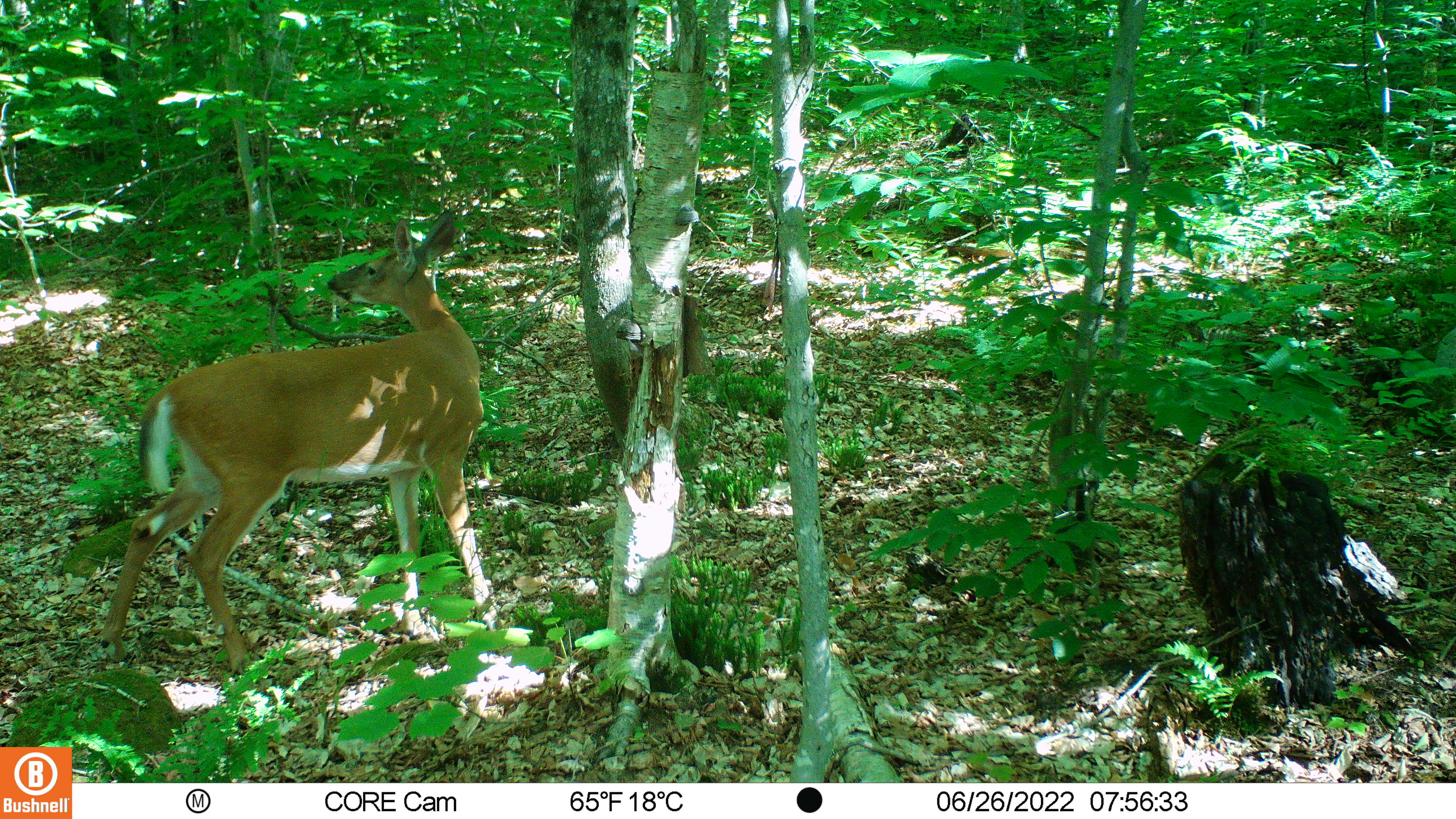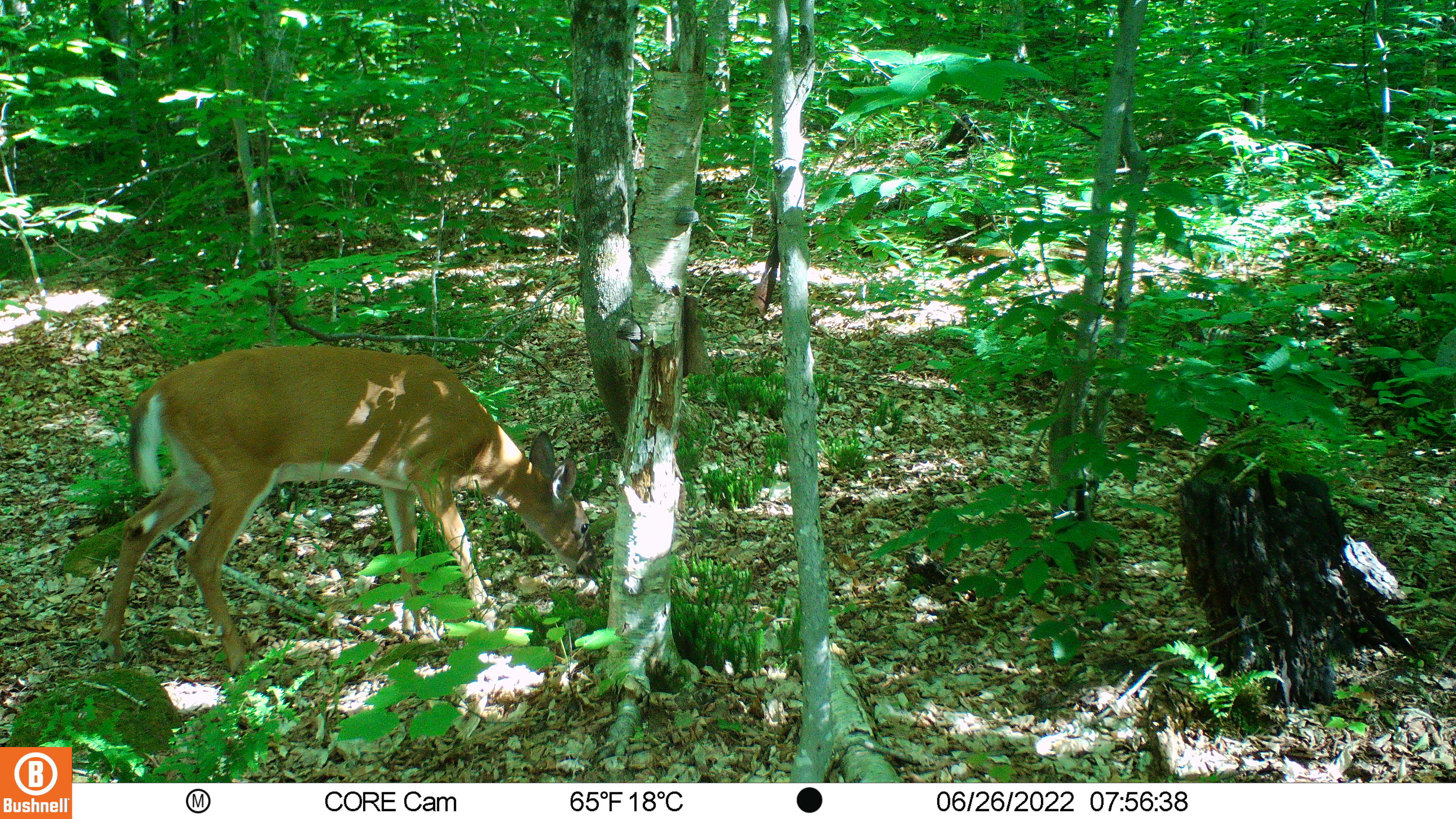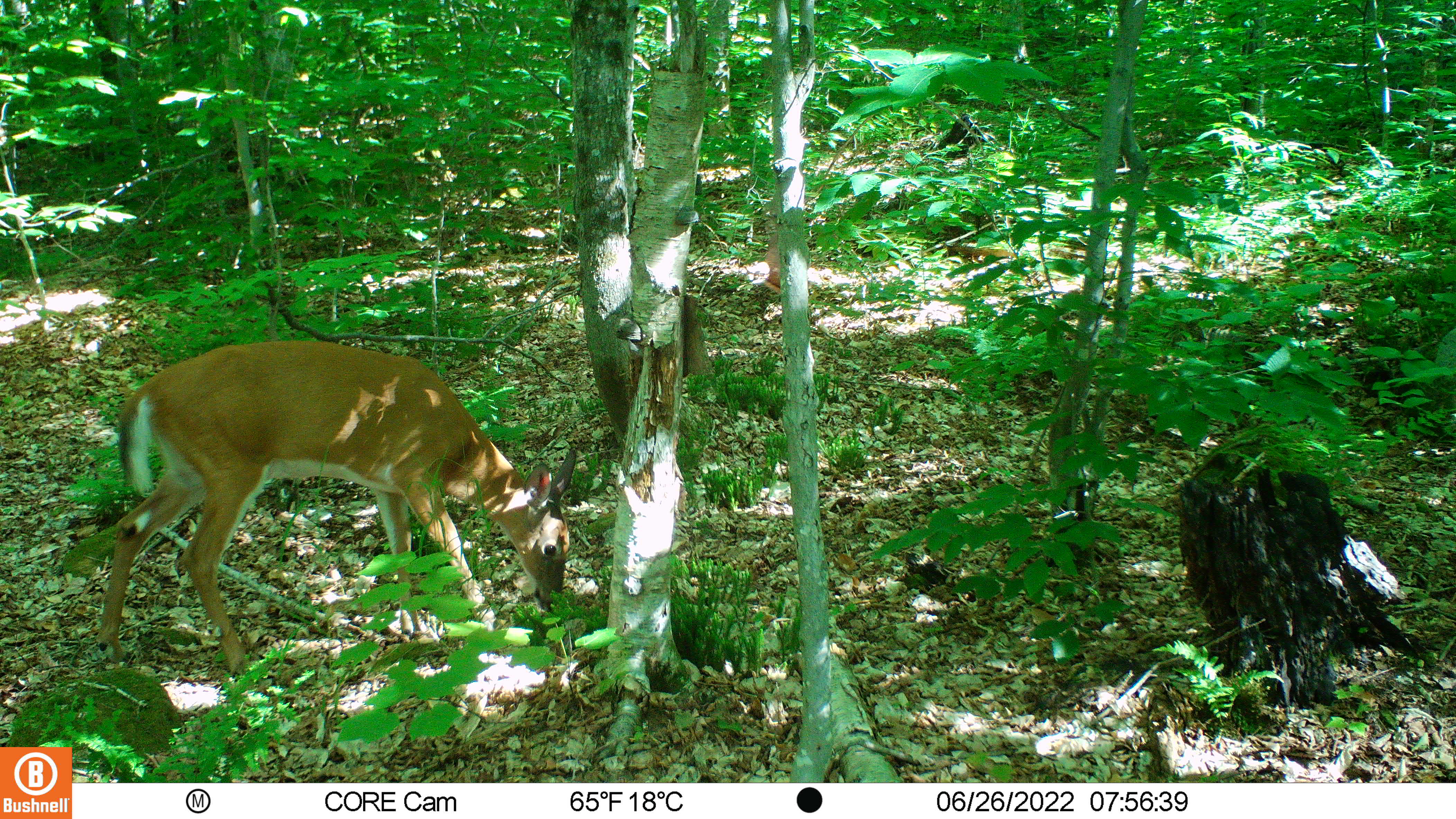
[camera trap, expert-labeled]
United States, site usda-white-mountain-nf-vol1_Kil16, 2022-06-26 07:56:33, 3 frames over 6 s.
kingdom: Animalia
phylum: Chordata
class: Mammalia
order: Artiodactyla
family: Cervidae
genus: Odocoileus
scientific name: Odocoileus virginianus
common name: white-tailed deer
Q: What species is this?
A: White-tailed deer (Odocoileus virginianus).